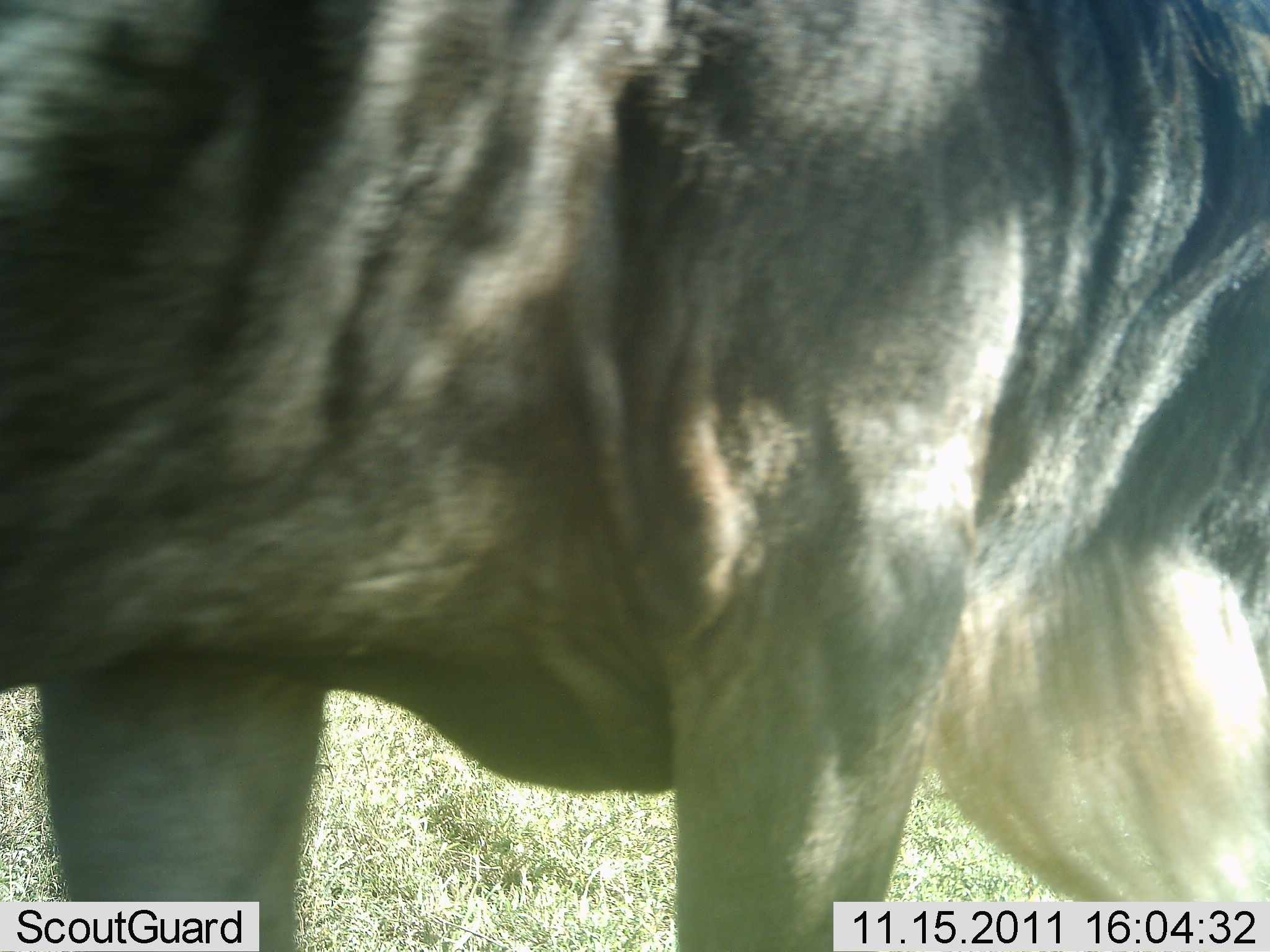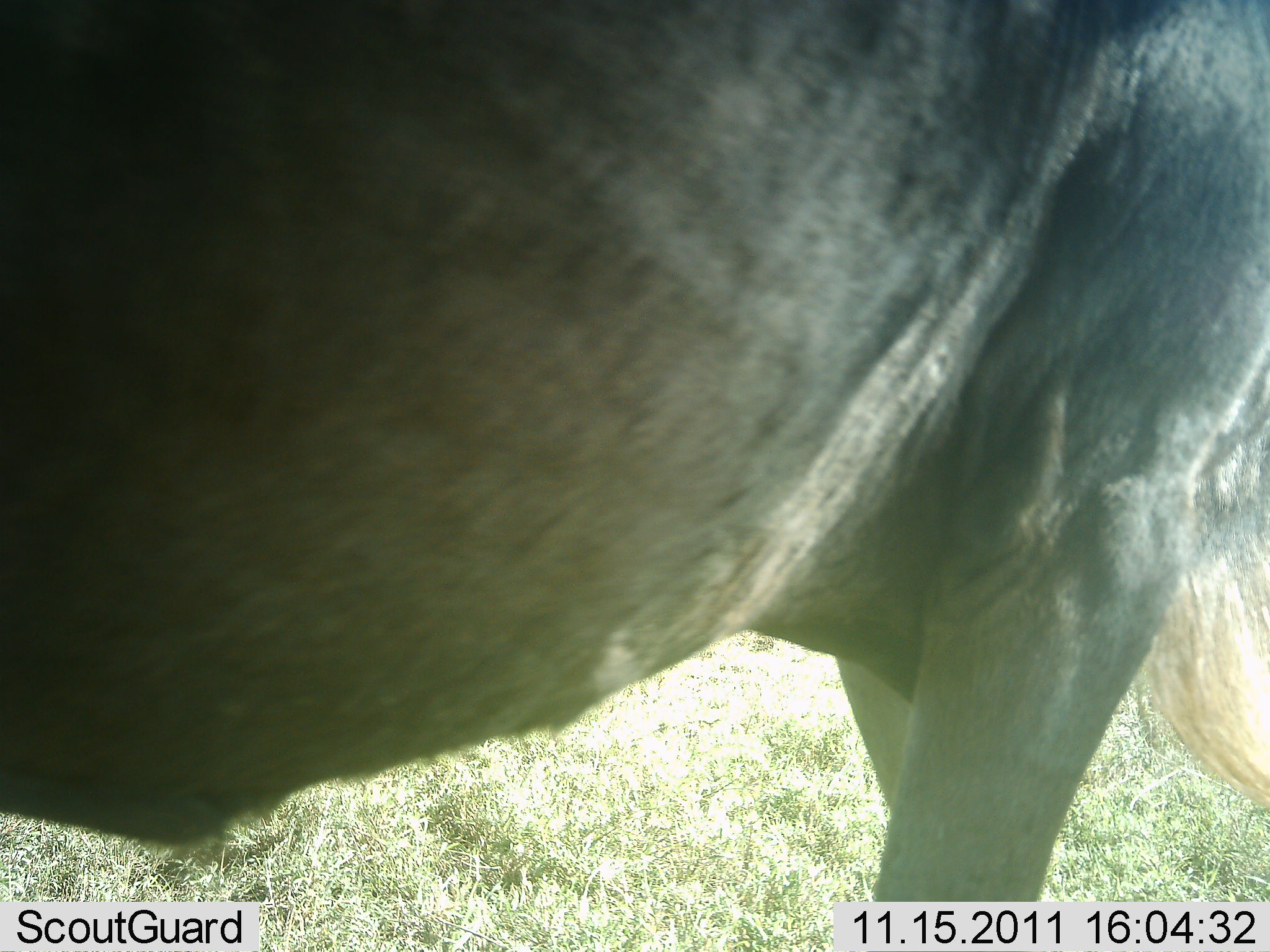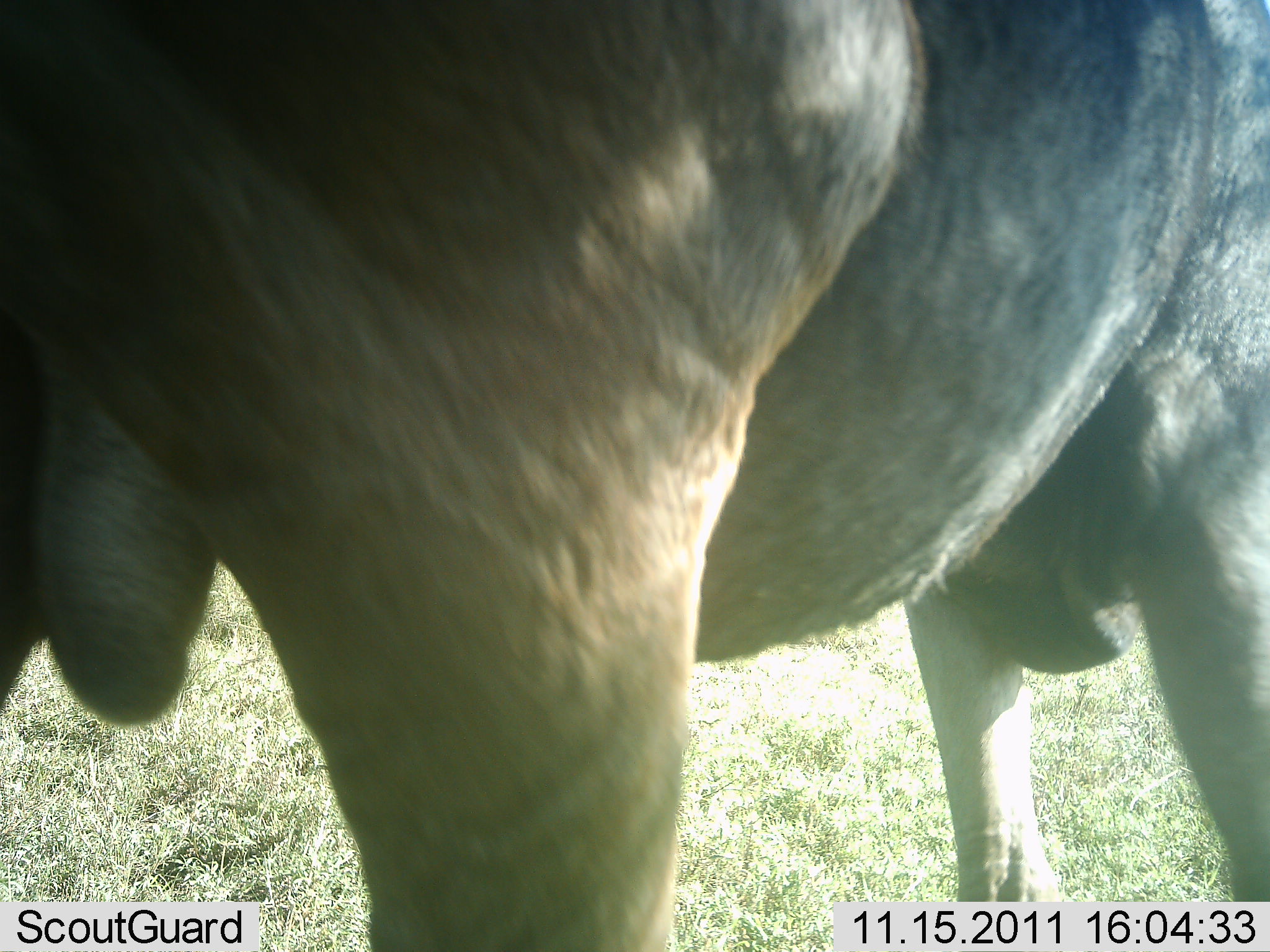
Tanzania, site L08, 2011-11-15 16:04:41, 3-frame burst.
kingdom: Animalia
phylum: Chordata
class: Mammalia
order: Artiodactyla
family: Bovidae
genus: Connochaetes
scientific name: Connochaetes taurinus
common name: blue wildebeest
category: wildebeest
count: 1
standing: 27%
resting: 0%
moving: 73%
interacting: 0%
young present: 0%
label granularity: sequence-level